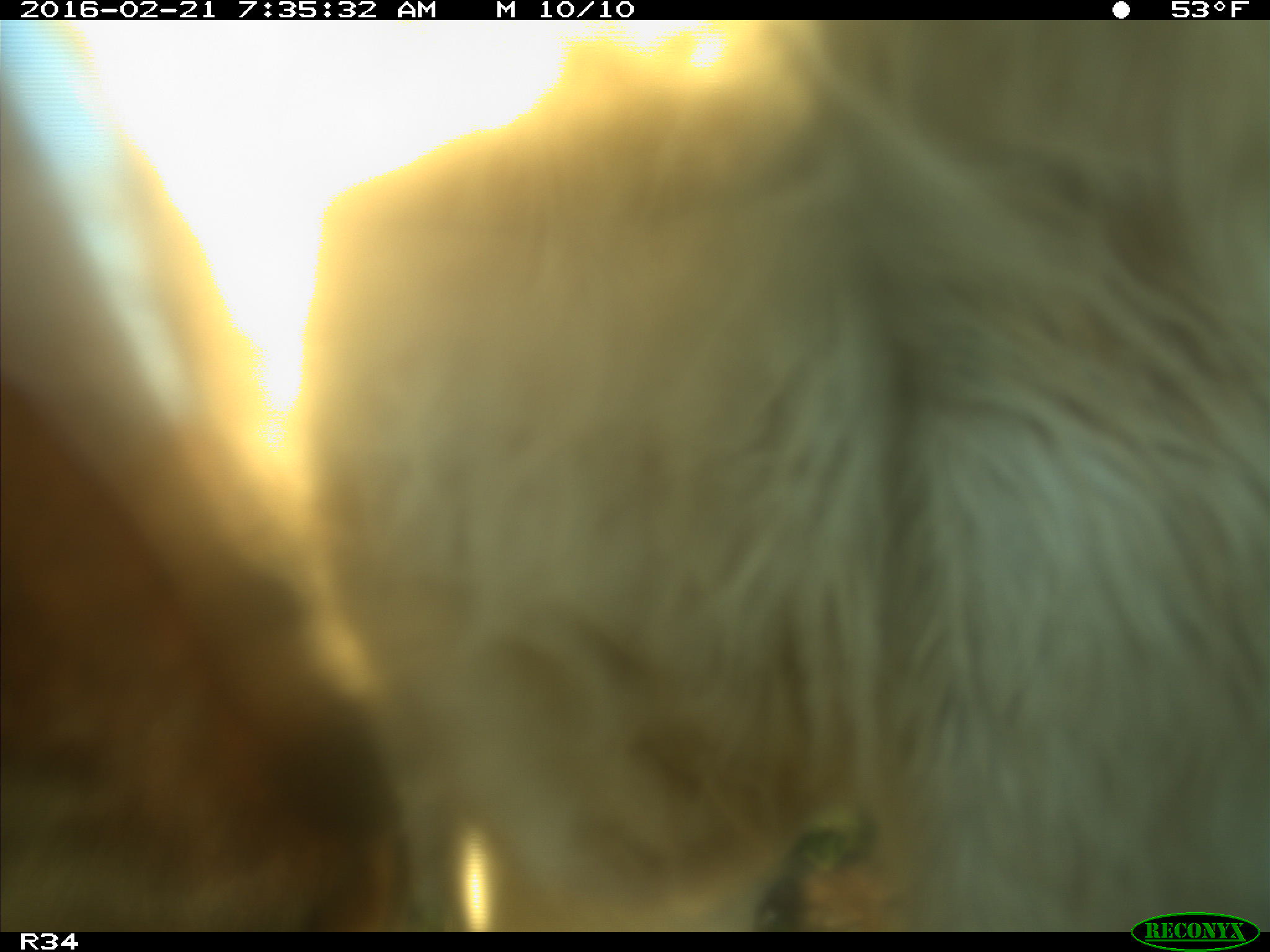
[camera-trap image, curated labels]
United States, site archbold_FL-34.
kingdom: Animalia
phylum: Chordata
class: Mammalia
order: Artiodactyla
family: Bovidae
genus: Bos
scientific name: Bos taurus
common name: domestic cow